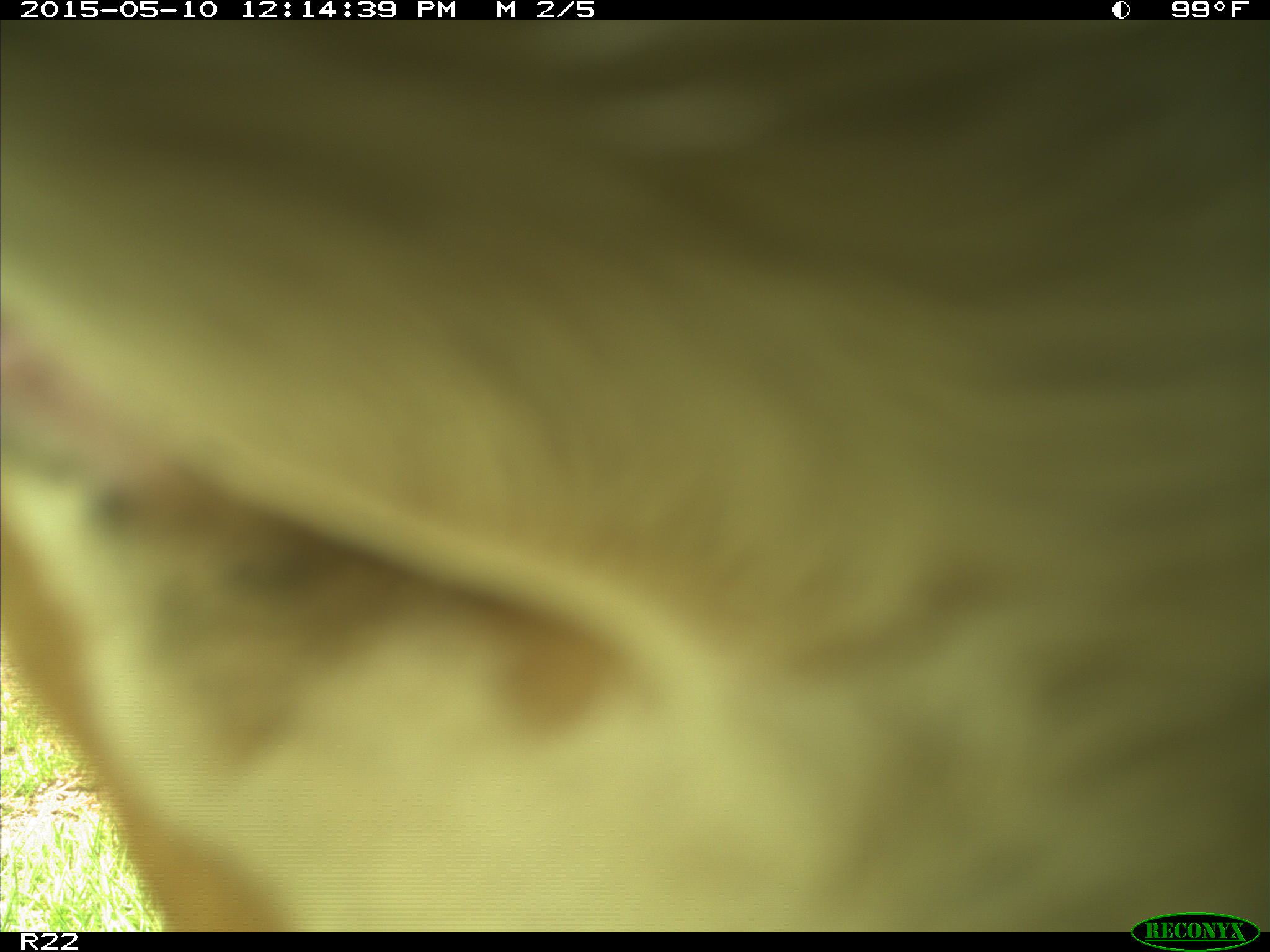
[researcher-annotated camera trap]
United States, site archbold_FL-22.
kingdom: Animalia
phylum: Chordata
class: Mammalia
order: Artiodactyla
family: Bovidae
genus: Bos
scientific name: Bos taurus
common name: domestic cow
Bos taurus (domestic cow).